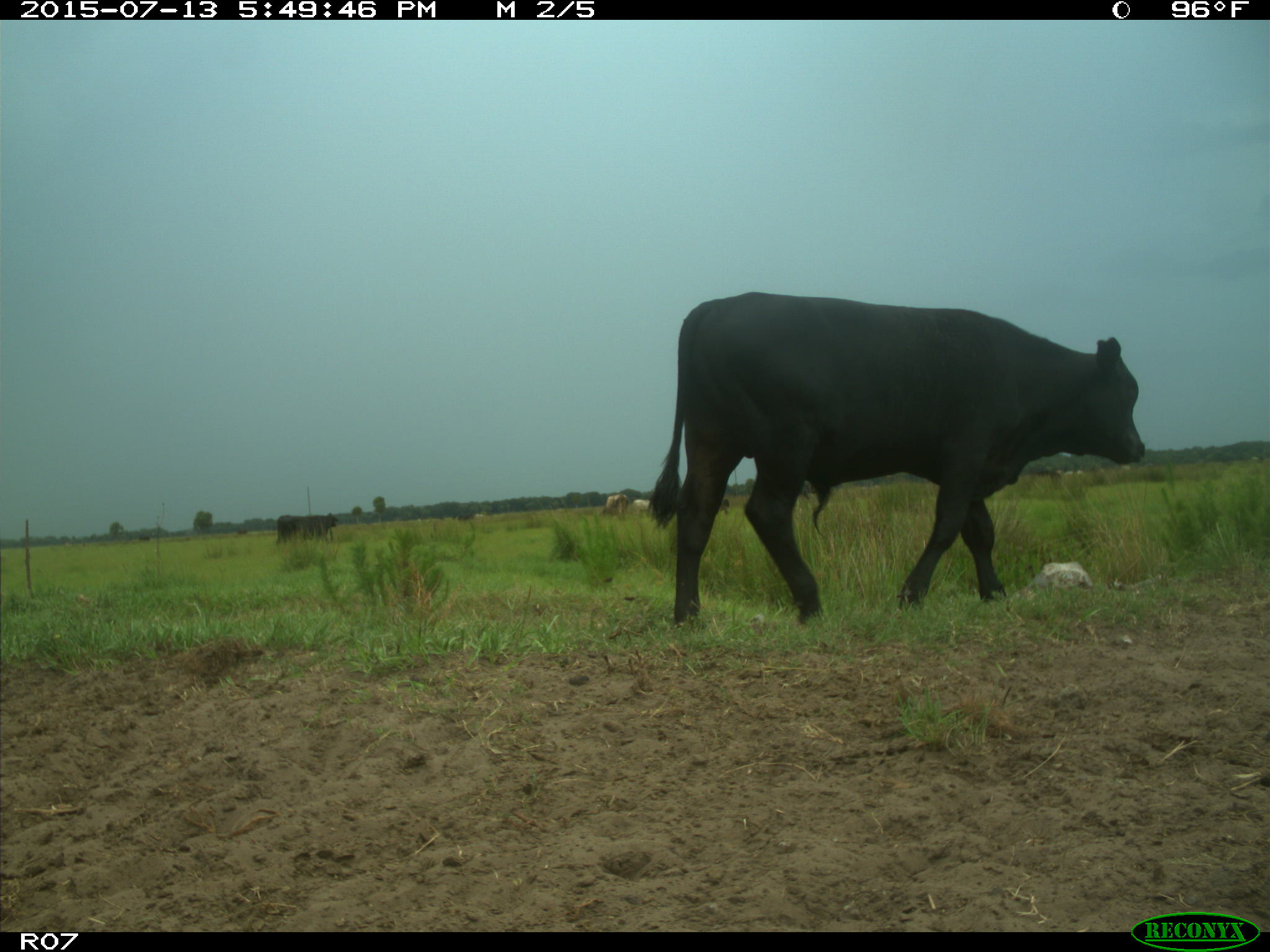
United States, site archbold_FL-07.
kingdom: Animalia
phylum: Chordata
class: Mammalia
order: Artiodactyla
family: Bovidae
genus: Bos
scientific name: Bos taurus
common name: domestic cow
Bos taurus (domestic cow).